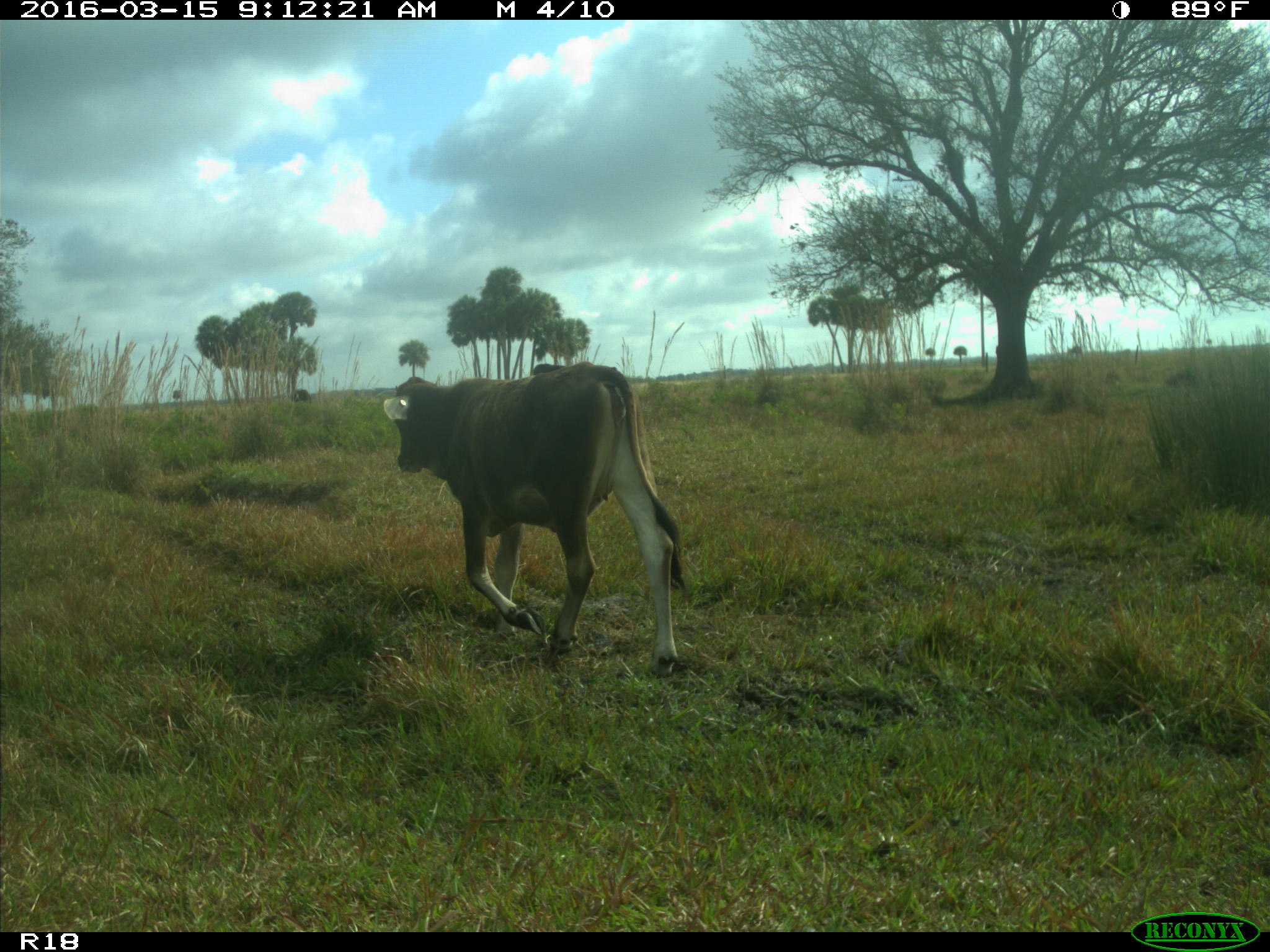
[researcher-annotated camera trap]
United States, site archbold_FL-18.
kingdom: Animalia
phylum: Chordata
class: Mammalia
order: Artiodactyla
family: Bovidae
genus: Bos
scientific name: Bos taurus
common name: domestic cow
Bos taurus (domestic cow).